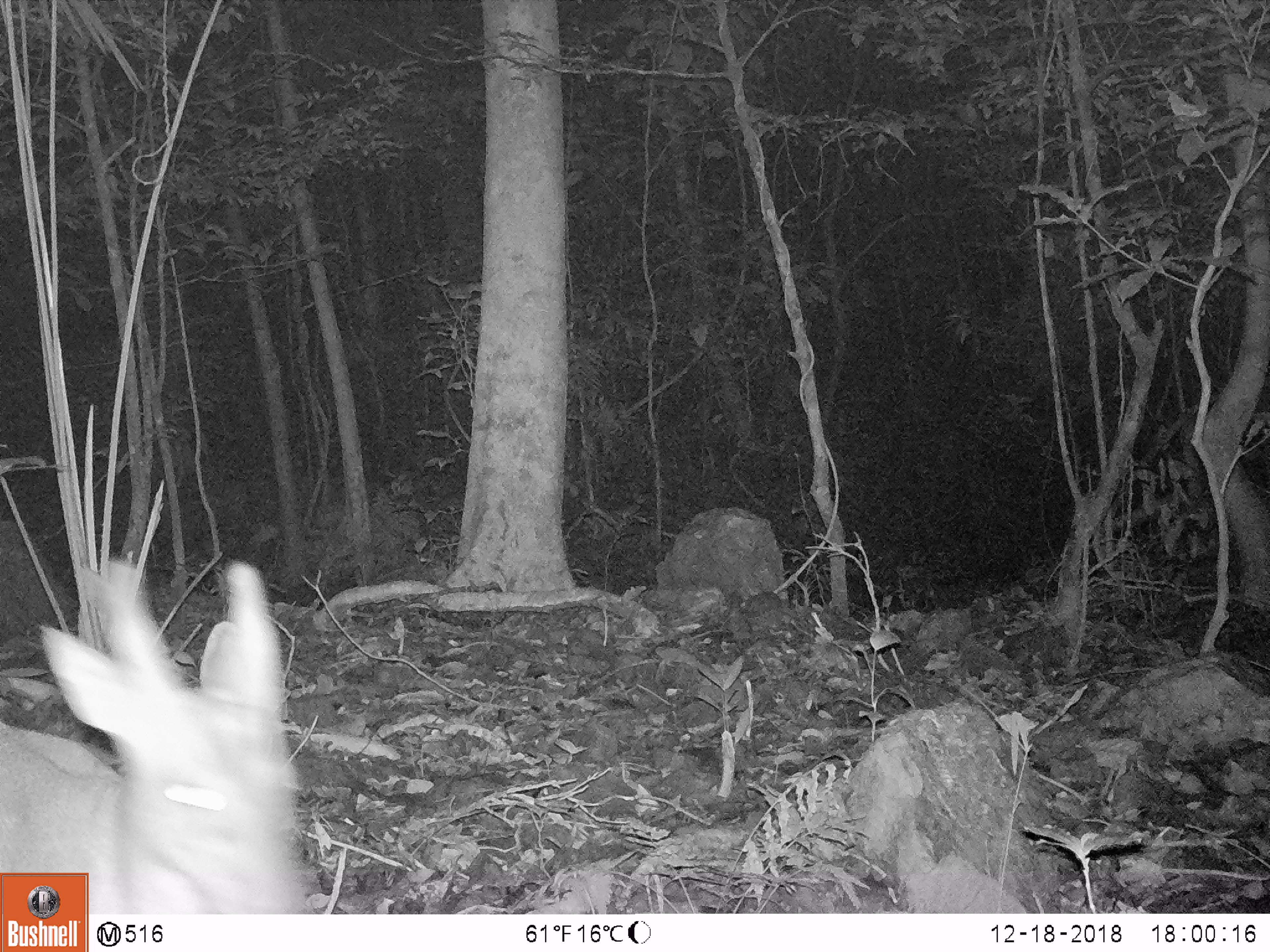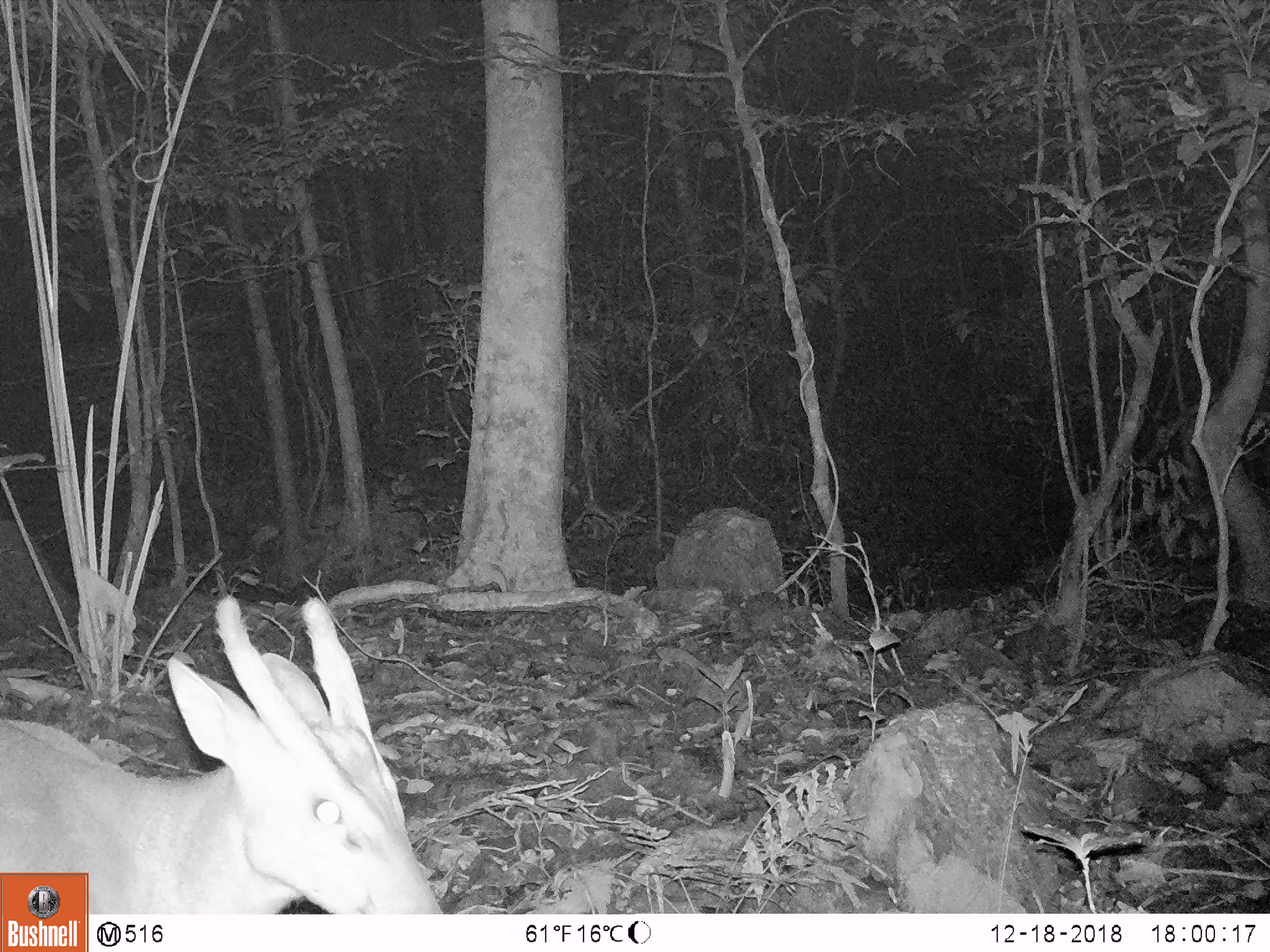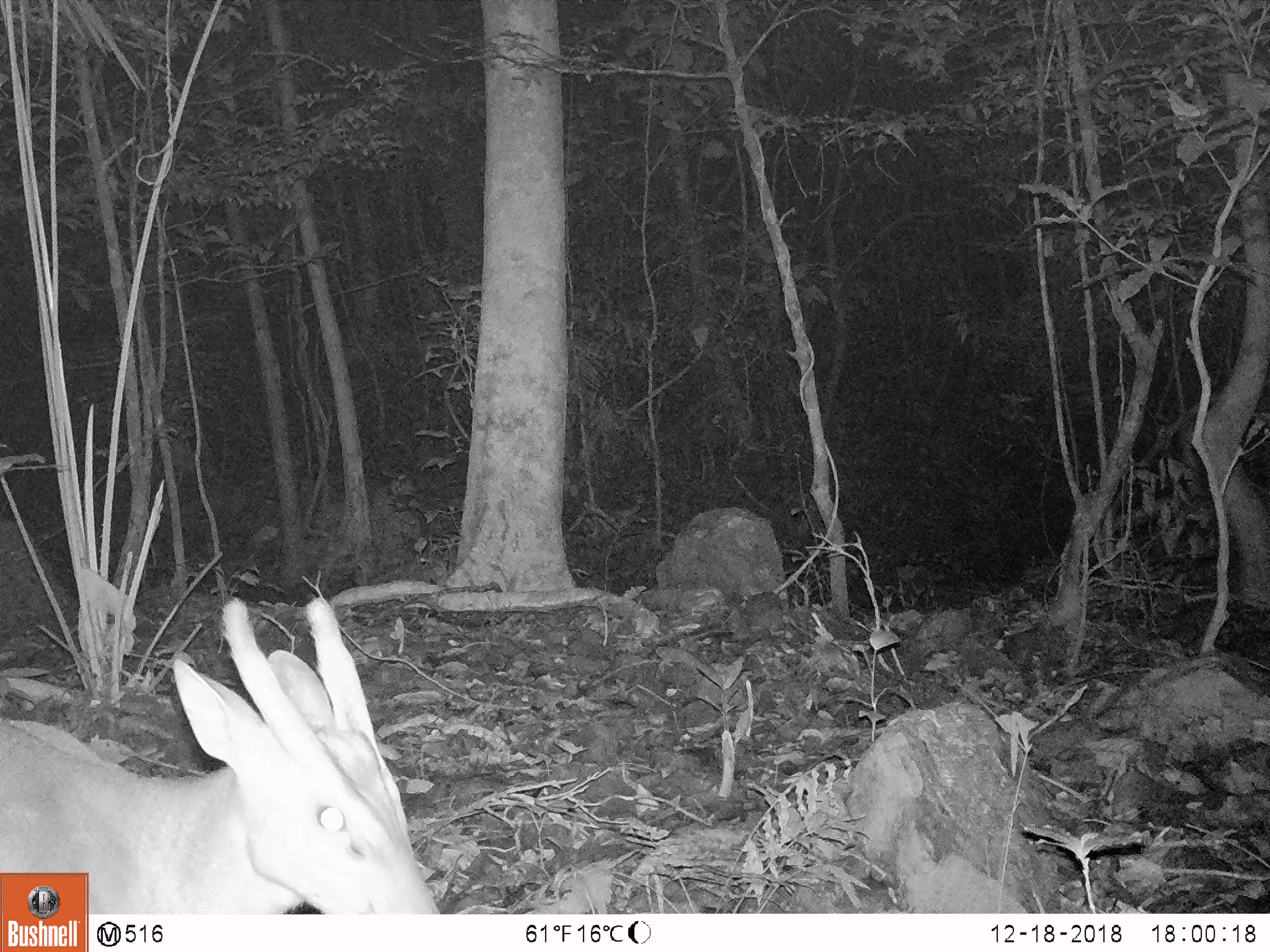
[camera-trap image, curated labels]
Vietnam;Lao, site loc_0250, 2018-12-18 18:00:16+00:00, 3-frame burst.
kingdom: Animalia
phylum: Chordata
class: Mammalia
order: Artiodactyla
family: Cervidae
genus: Muntiacus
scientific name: Muntiacus vuquangensis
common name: large-antlered muntjac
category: large antlered muntjac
Large antlered muntjac (large-antlered muntjac) (Muntiacus vuquangensis). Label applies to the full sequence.